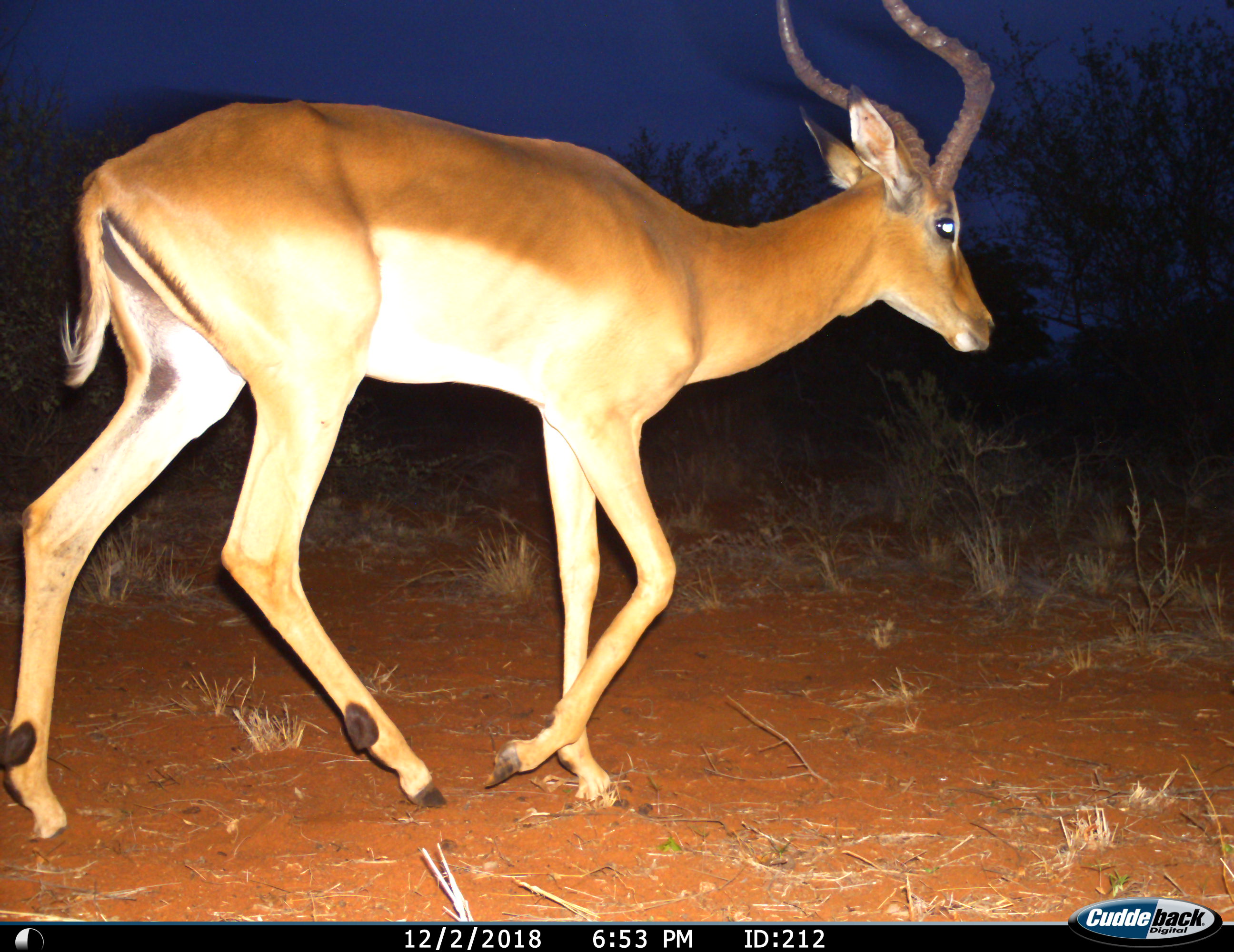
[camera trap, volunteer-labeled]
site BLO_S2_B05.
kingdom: Animalia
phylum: Chordata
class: Mammalia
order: Artiodactyla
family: Bovidae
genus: Aepyceros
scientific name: Aepyceros melampus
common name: impala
Impala (Aepyceros melampus), count 1. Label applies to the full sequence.